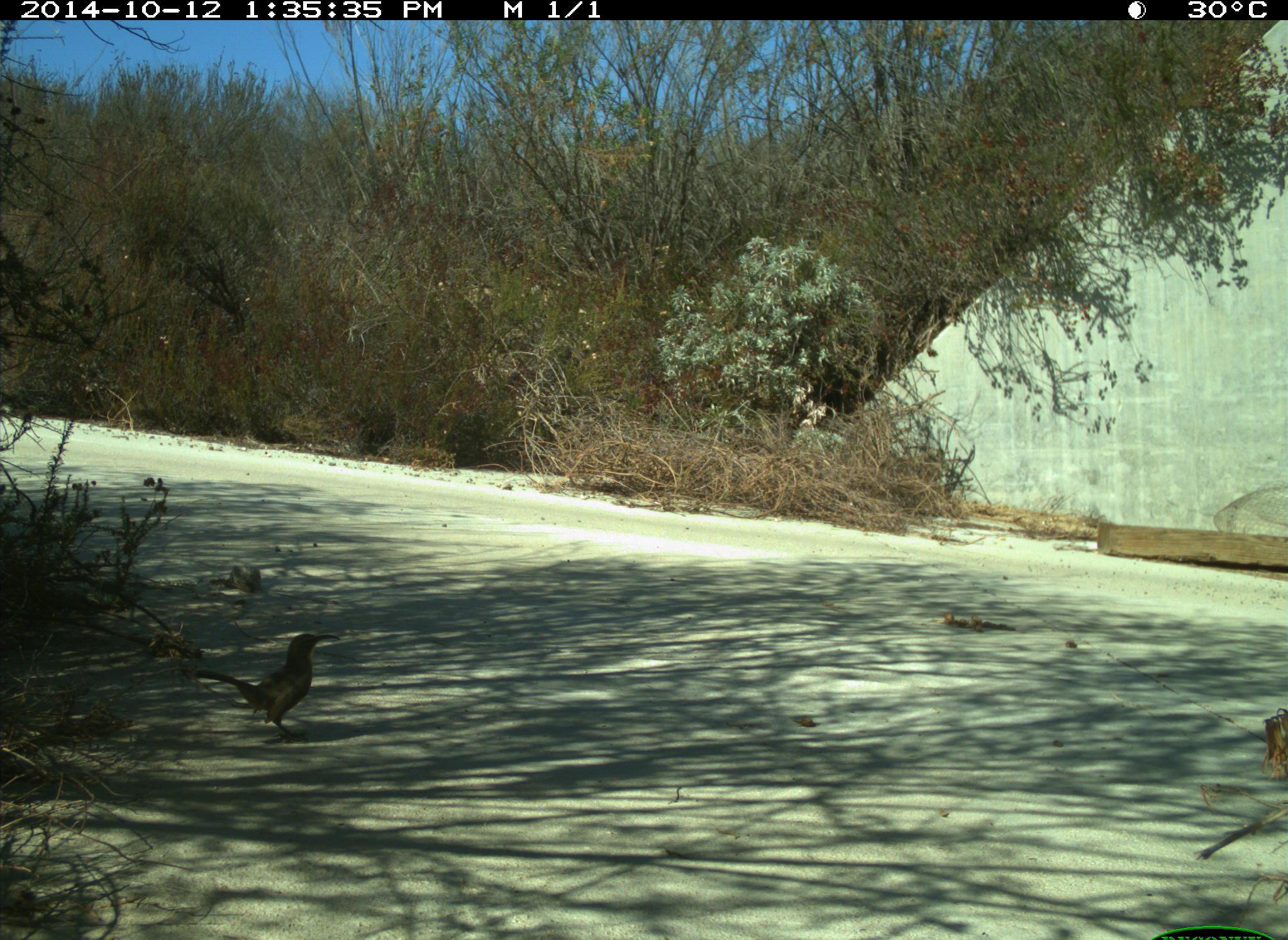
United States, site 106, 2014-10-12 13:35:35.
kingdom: Animalia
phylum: Chordata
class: Aves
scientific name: Aves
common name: bird